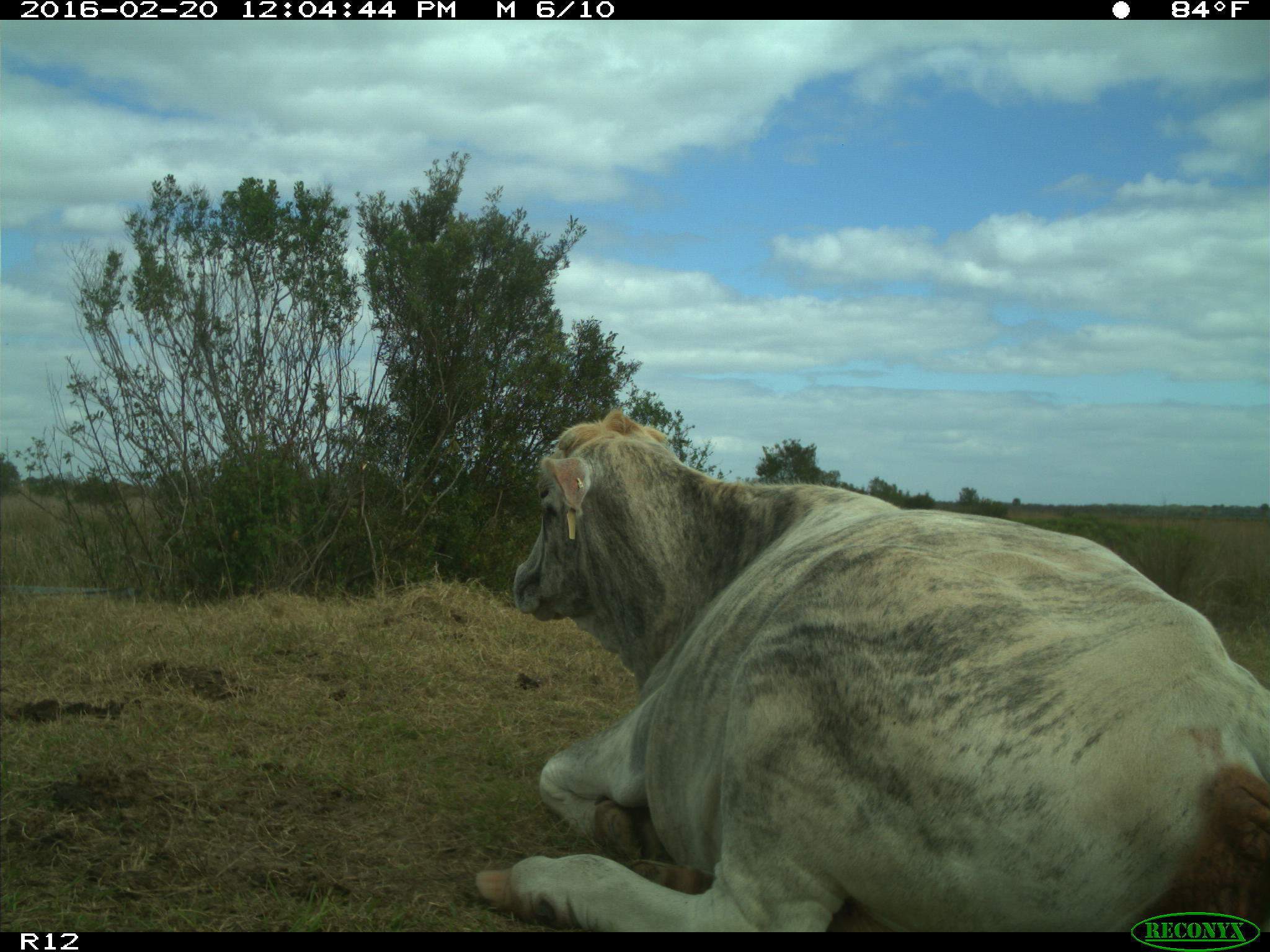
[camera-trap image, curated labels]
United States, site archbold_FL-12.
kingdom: Animalia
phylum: Chordata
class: Mammalia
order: Artiodactyla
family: Bovidae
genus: Bos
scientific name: Bos taurus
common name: domestic cow